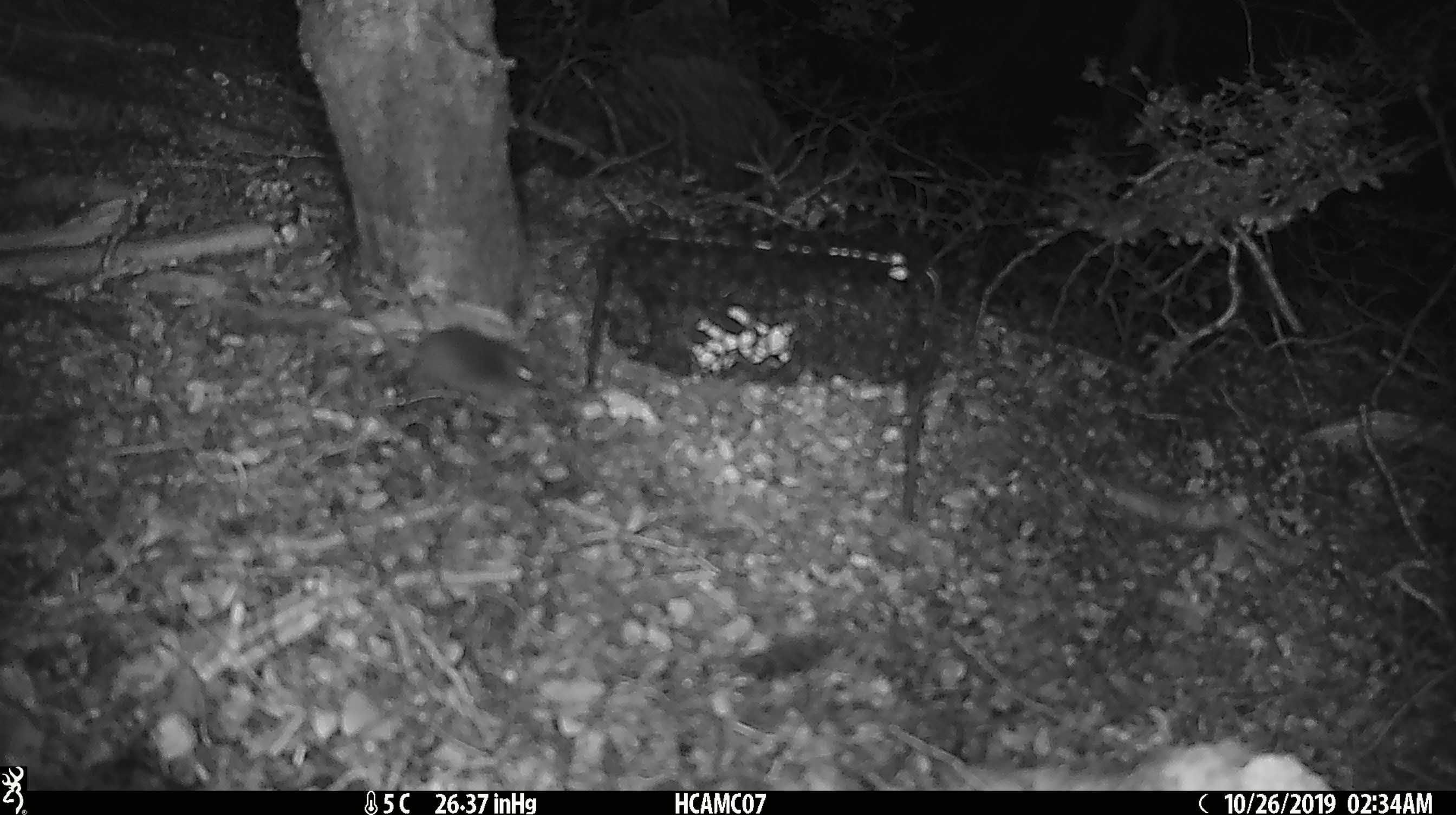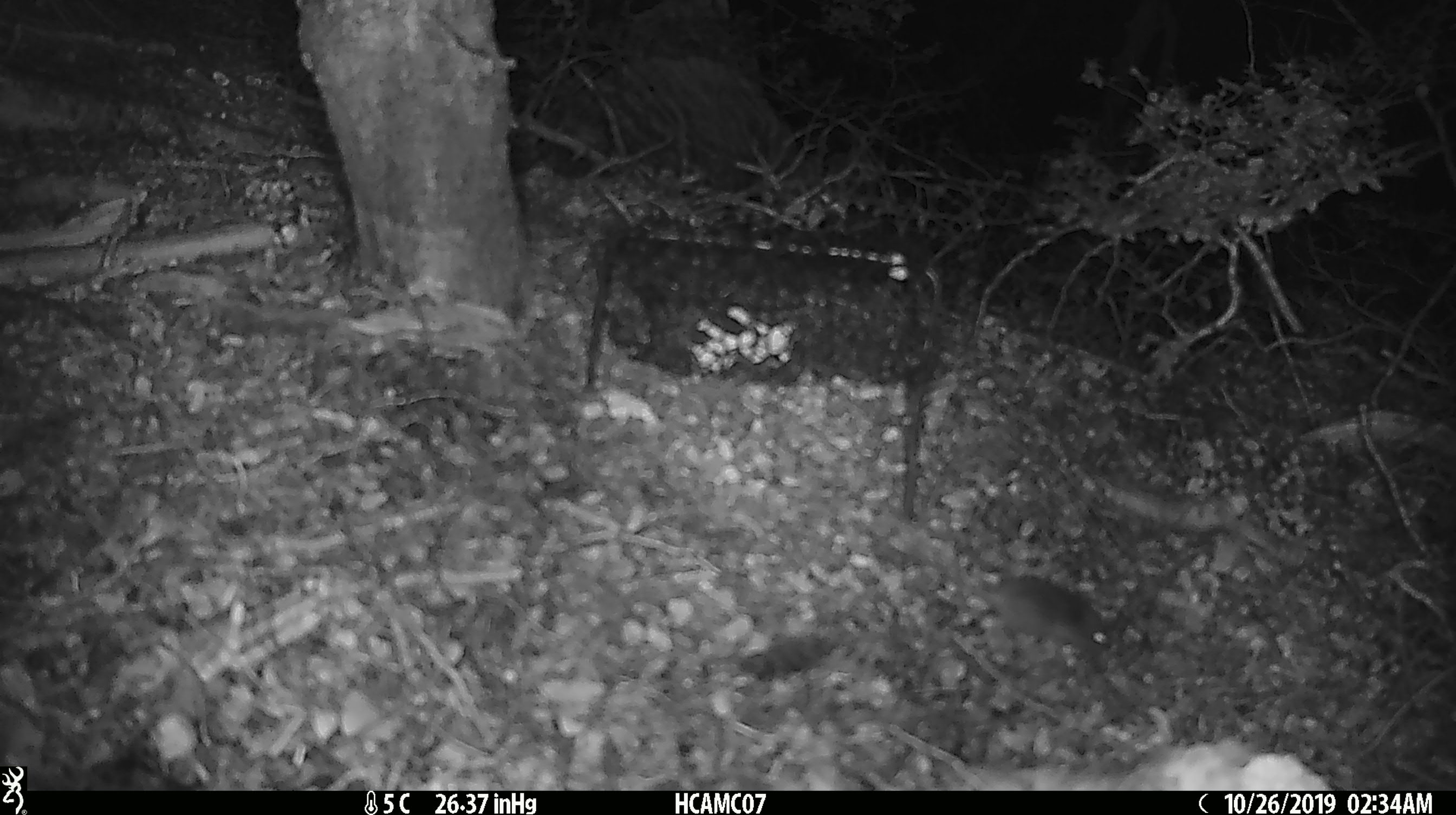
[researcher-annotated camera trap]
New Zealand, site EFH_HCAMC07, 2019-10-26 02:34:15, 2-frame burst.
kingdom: Animalia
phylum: Chordata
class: Mammalia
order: Rodentia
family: Muridae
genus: Mus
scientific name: Mus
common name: mouse